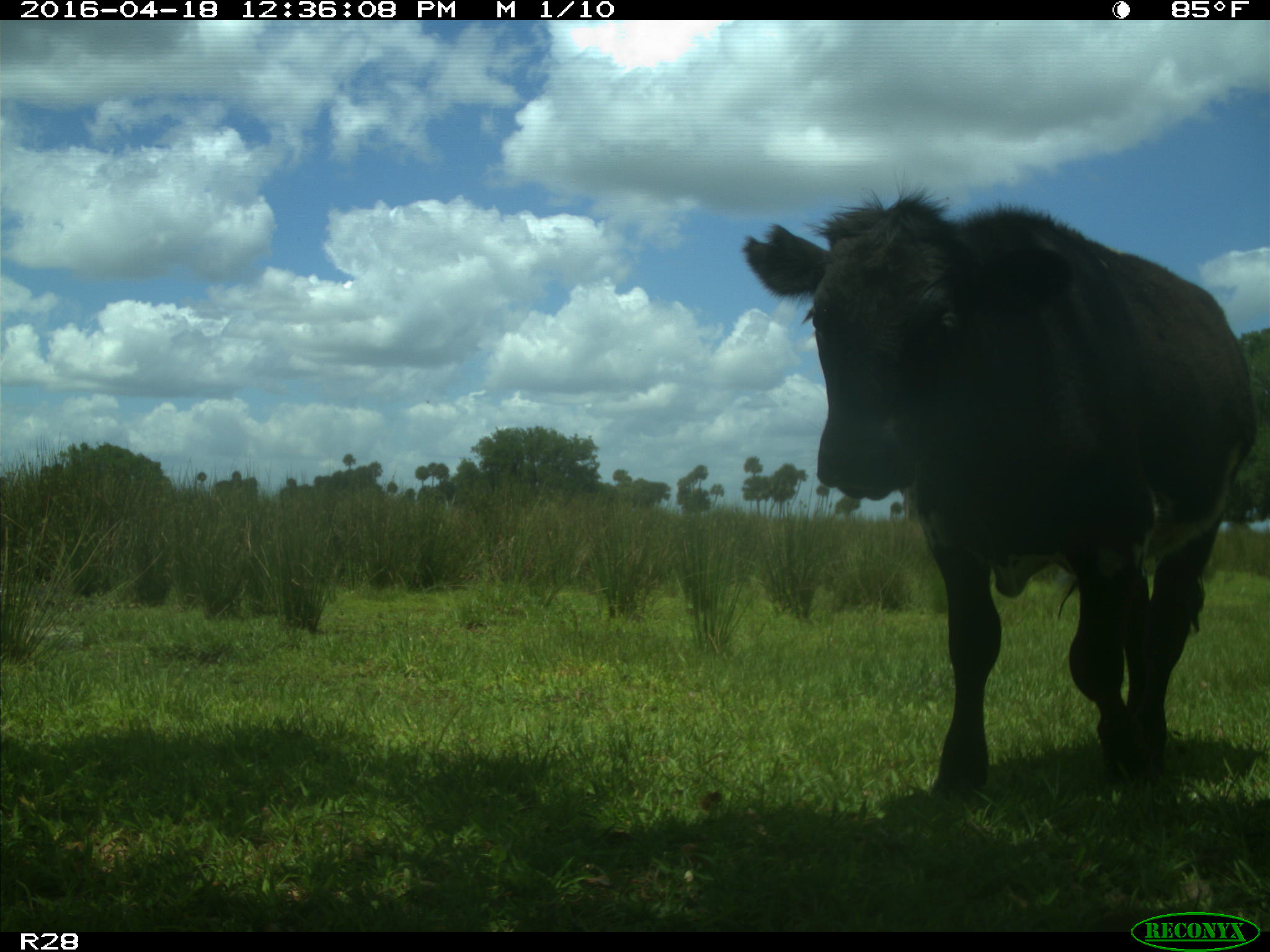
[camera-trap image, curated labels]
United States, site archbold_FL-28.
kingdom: Animalia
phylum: Chordata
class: Mammalia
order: Artiodactyla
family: Bovidae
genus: Bos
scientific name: Bos taurus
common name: domestic cow